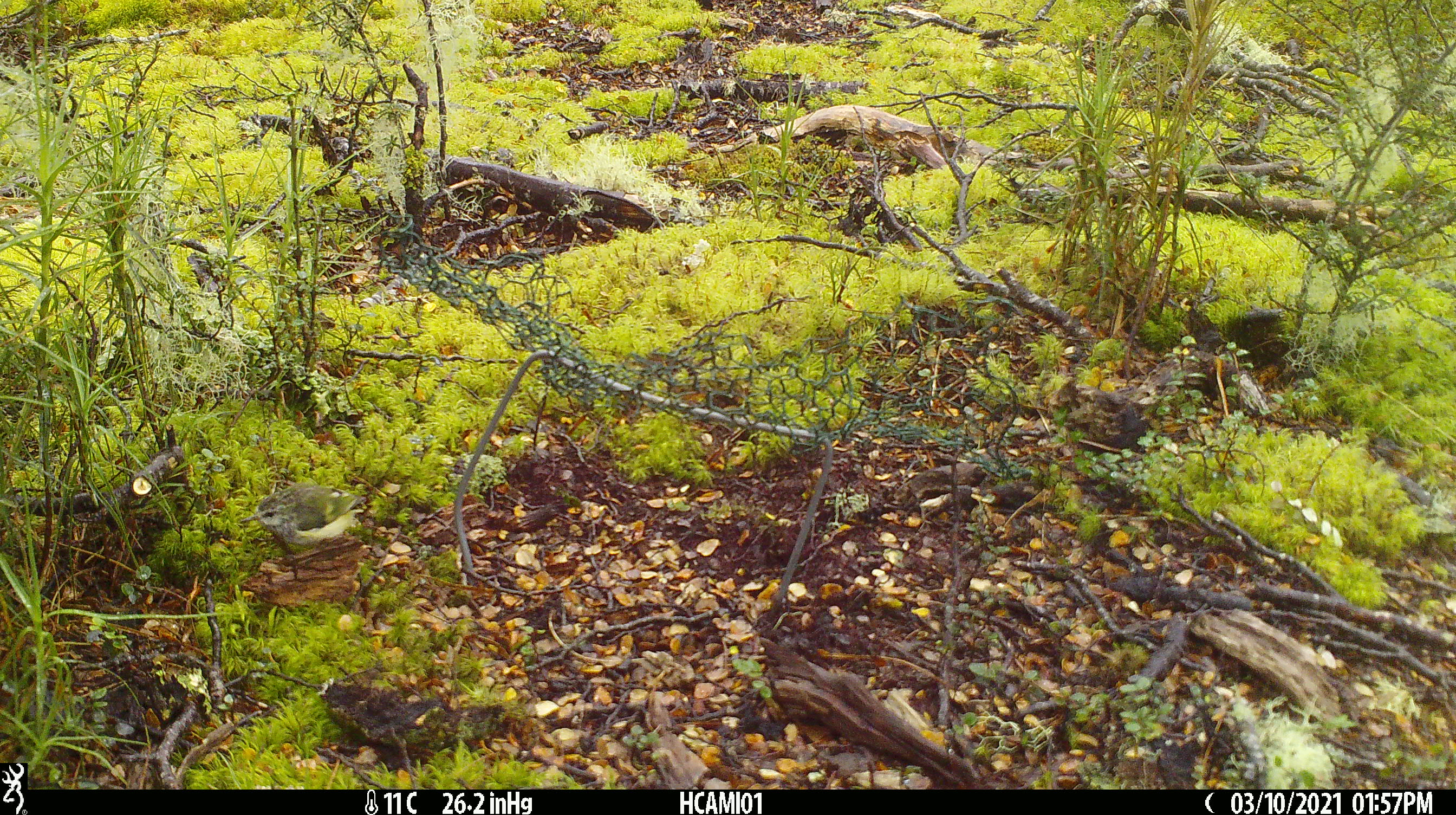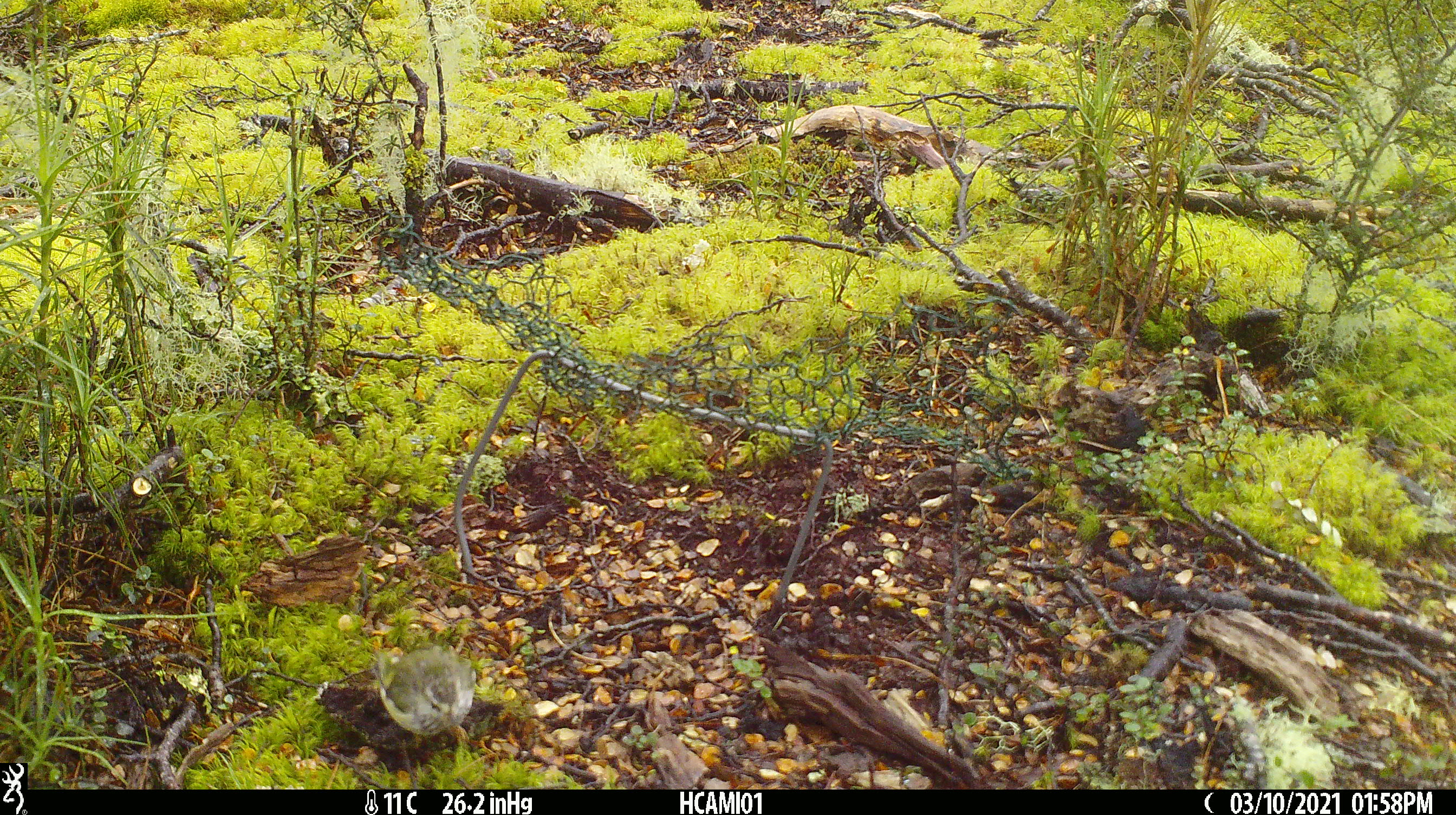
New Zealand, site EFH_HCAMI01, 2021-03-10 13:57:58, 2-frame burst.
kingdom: Animalia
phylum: Chordata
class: Aves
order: Passeriformes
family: Acanthisittidae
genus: Acanthisitta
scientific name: Acanthisitta chloris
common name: rifleman